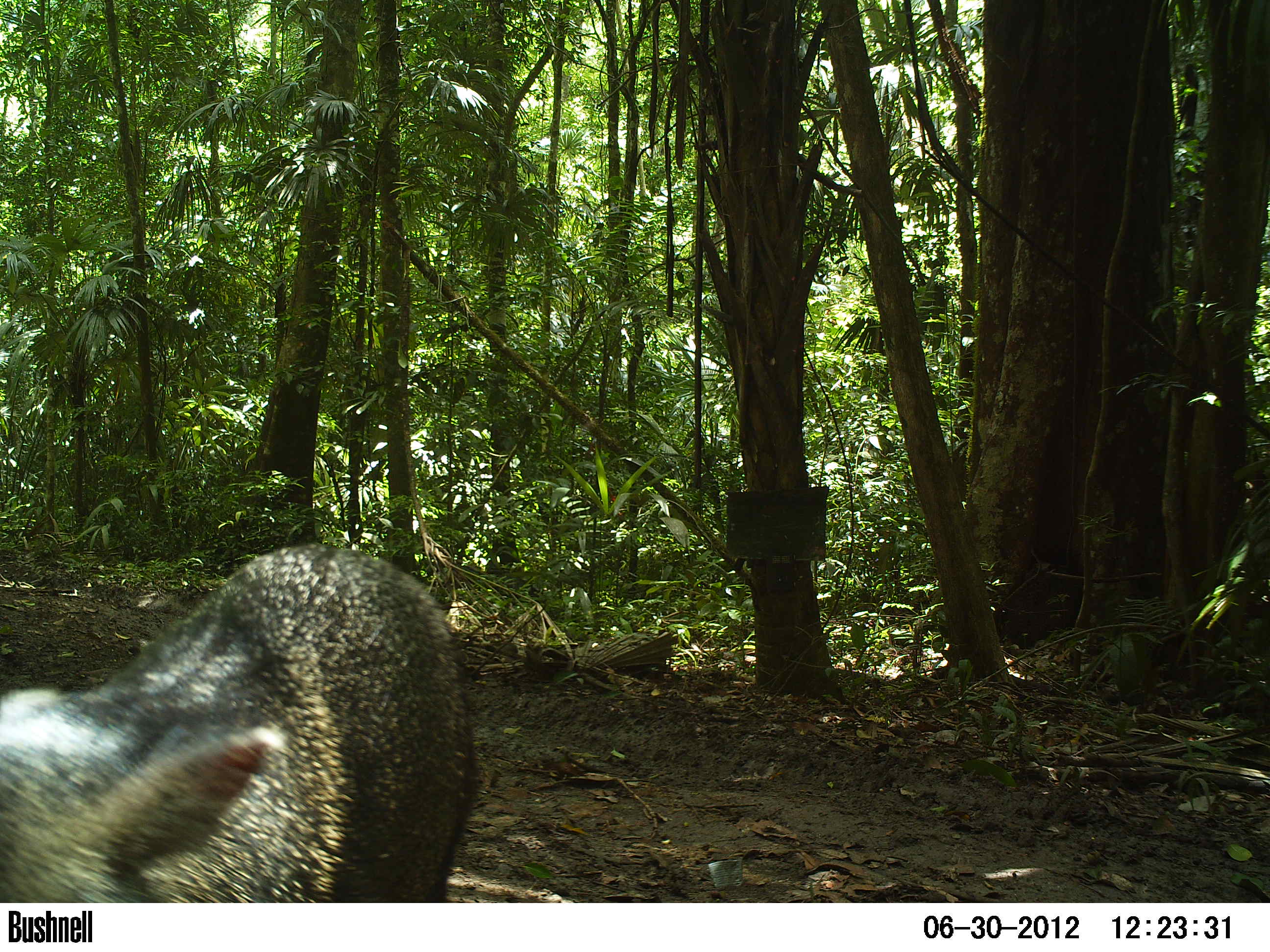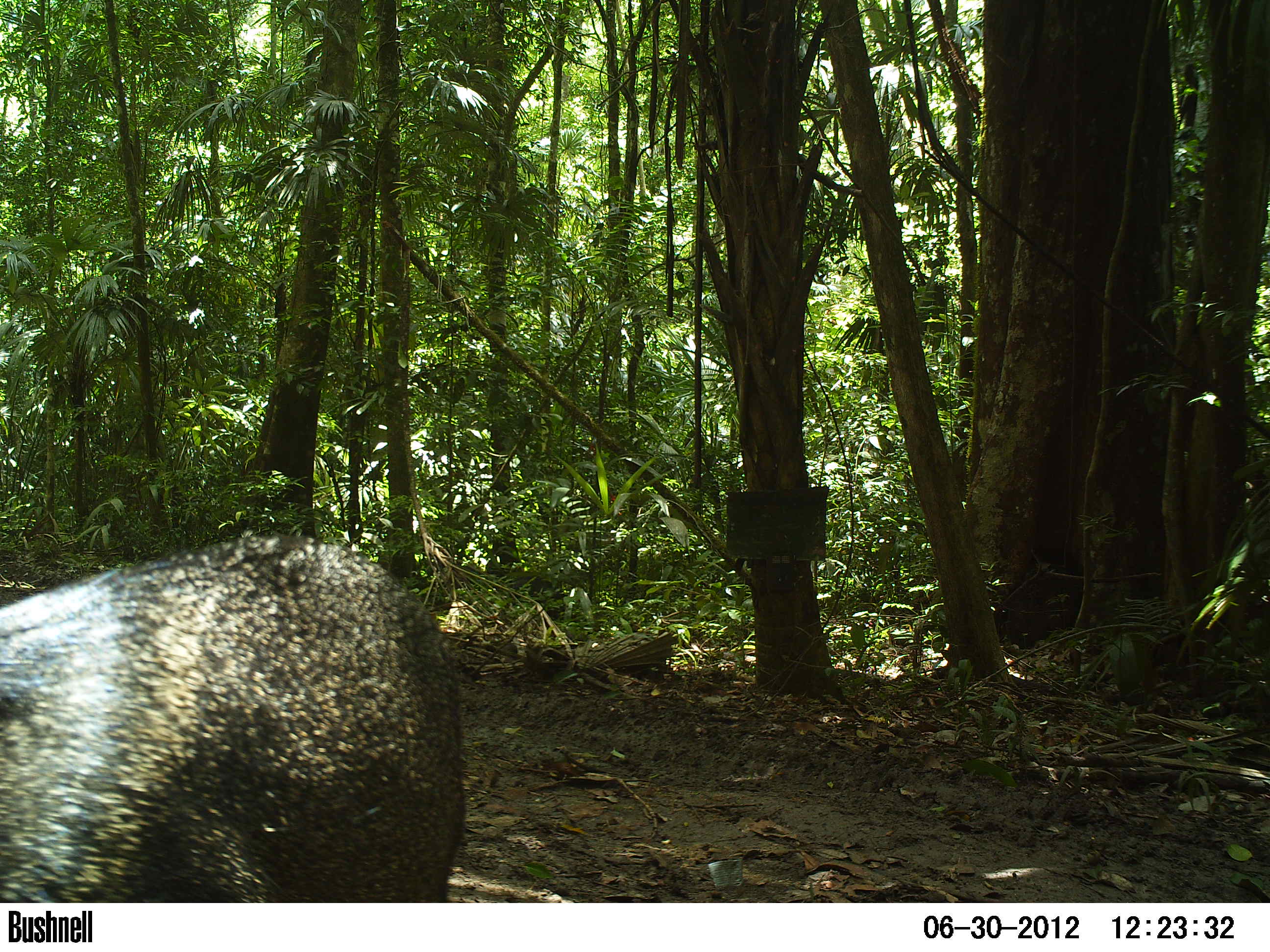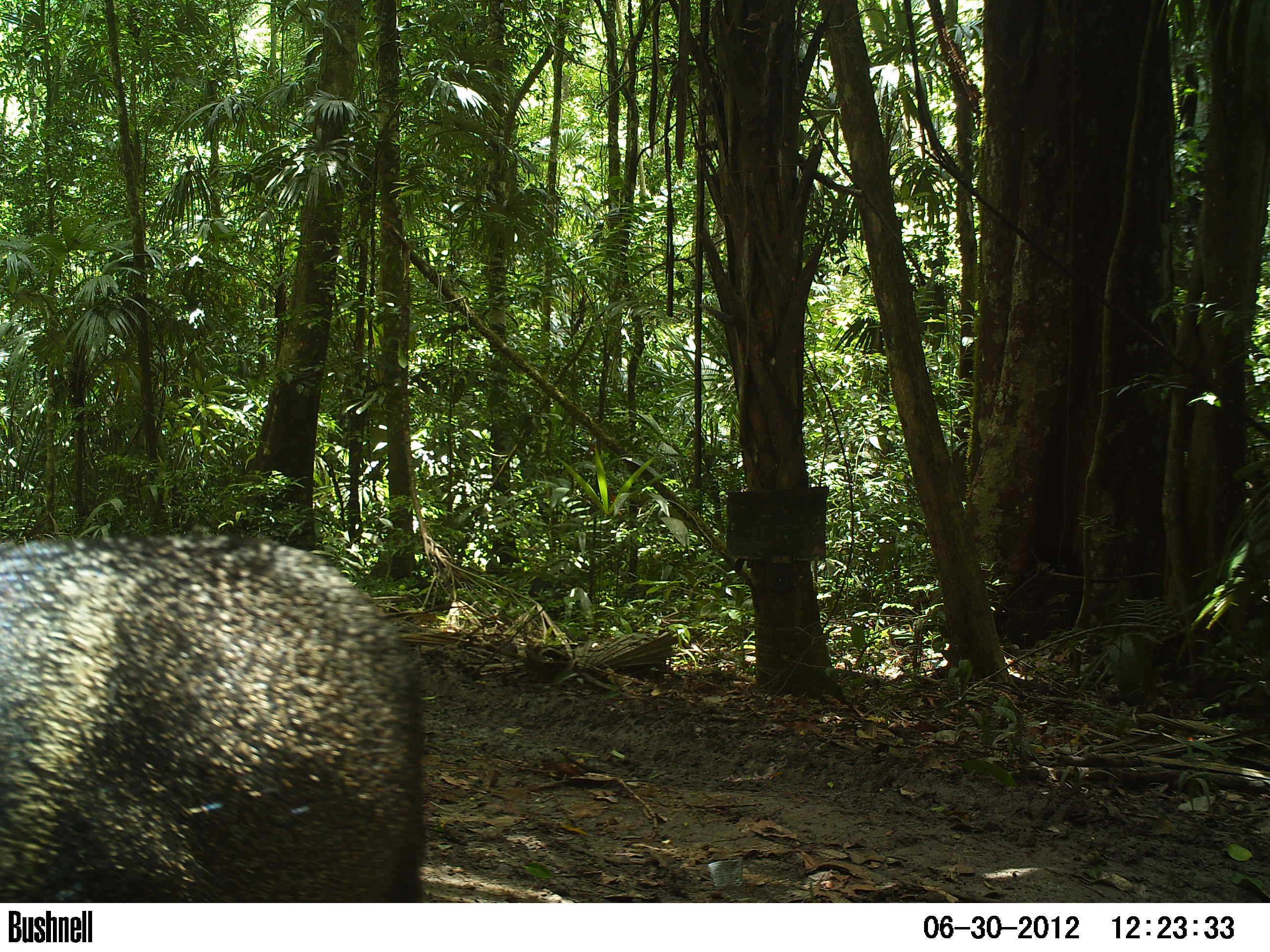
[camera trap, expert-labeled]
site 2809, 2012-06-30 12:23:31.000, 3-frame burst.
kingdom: Animalia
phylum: Chordata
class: Mammalia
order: Artiodactyla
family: Tayassuidae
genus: Pecari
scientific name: Pecari tajacu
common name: collared peccary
Pecari tajacu (collared peccary), count 14, age adult.